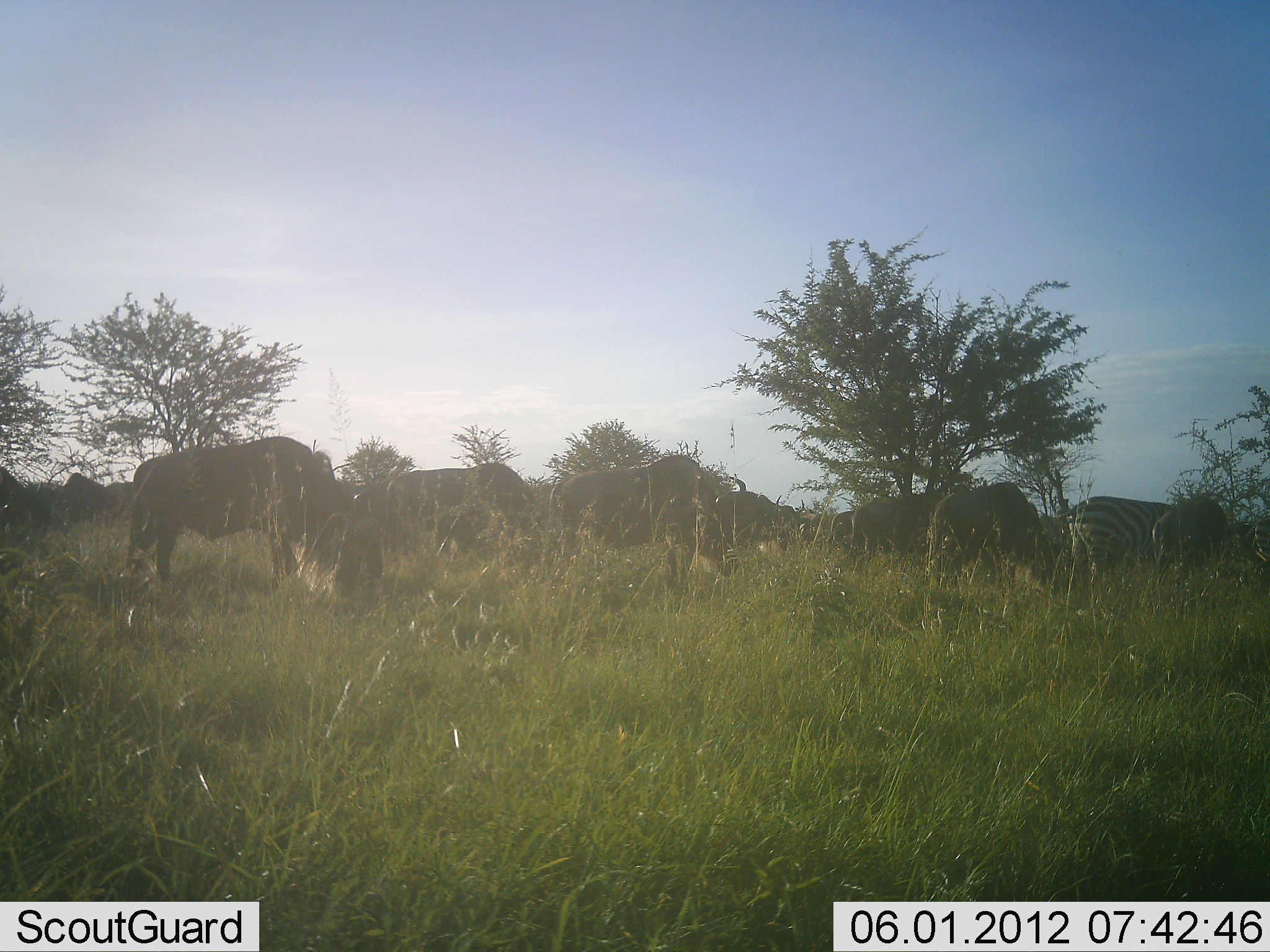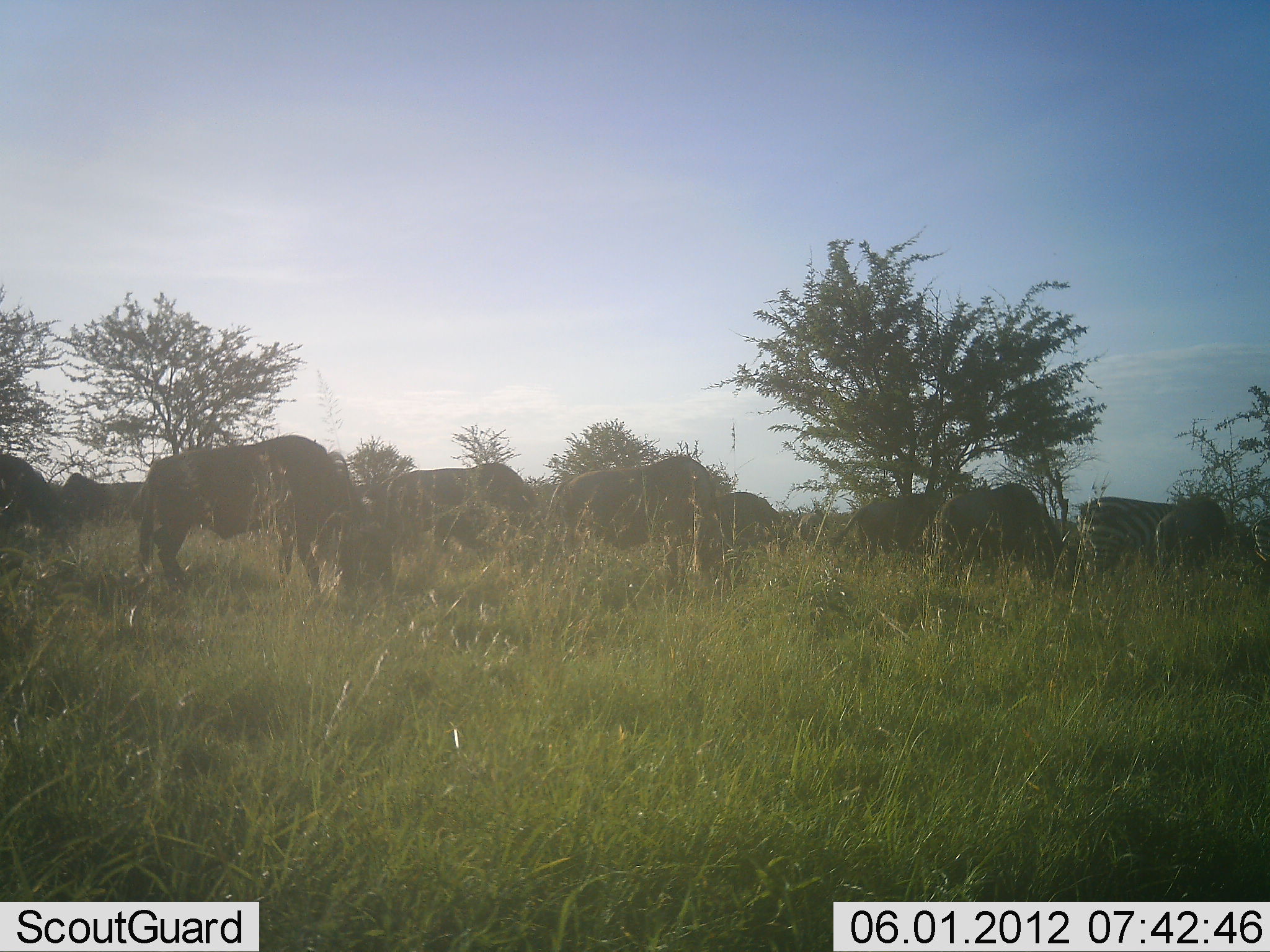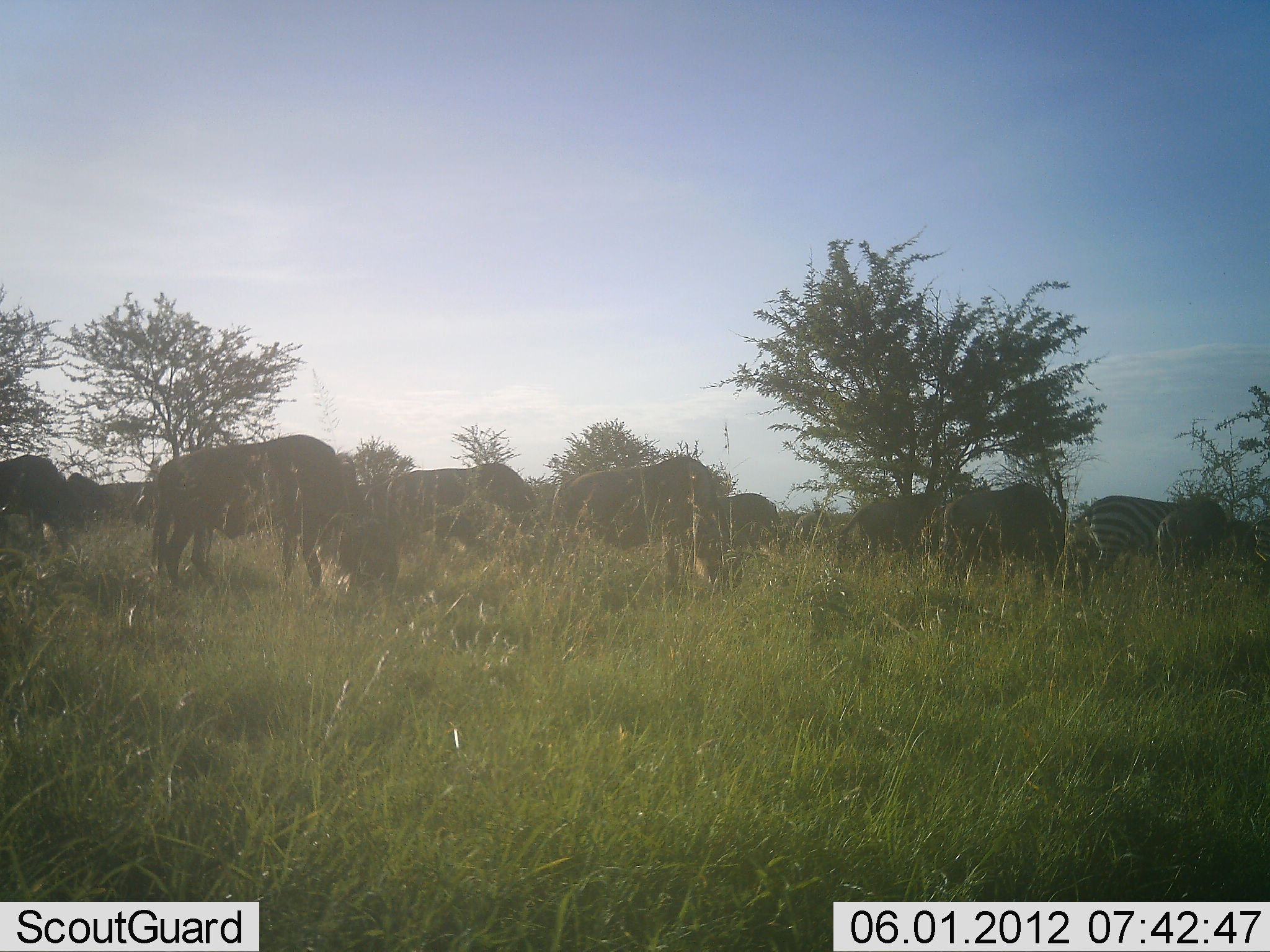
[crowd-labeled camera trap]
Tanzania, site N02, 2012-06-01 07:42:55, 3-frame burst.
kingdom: Animalia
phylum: Chordata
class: Mammalia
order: Artiodactyla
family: Bovidae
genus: Connochaetes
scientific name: Connochaetes taurinus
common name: blue wildebeest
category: wildebeest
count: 10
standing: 18%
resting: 0%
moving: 18%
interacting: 0%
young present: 0%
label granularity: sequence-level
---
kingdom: Animalia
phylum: Chordata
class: Mammalia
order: Perissodactyla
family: Equidae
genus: Equus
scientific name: Equus quagga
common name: plains zebra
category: zebra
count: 2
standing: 10%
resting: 0%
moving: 10%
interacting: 0%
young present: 0%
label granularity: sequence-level